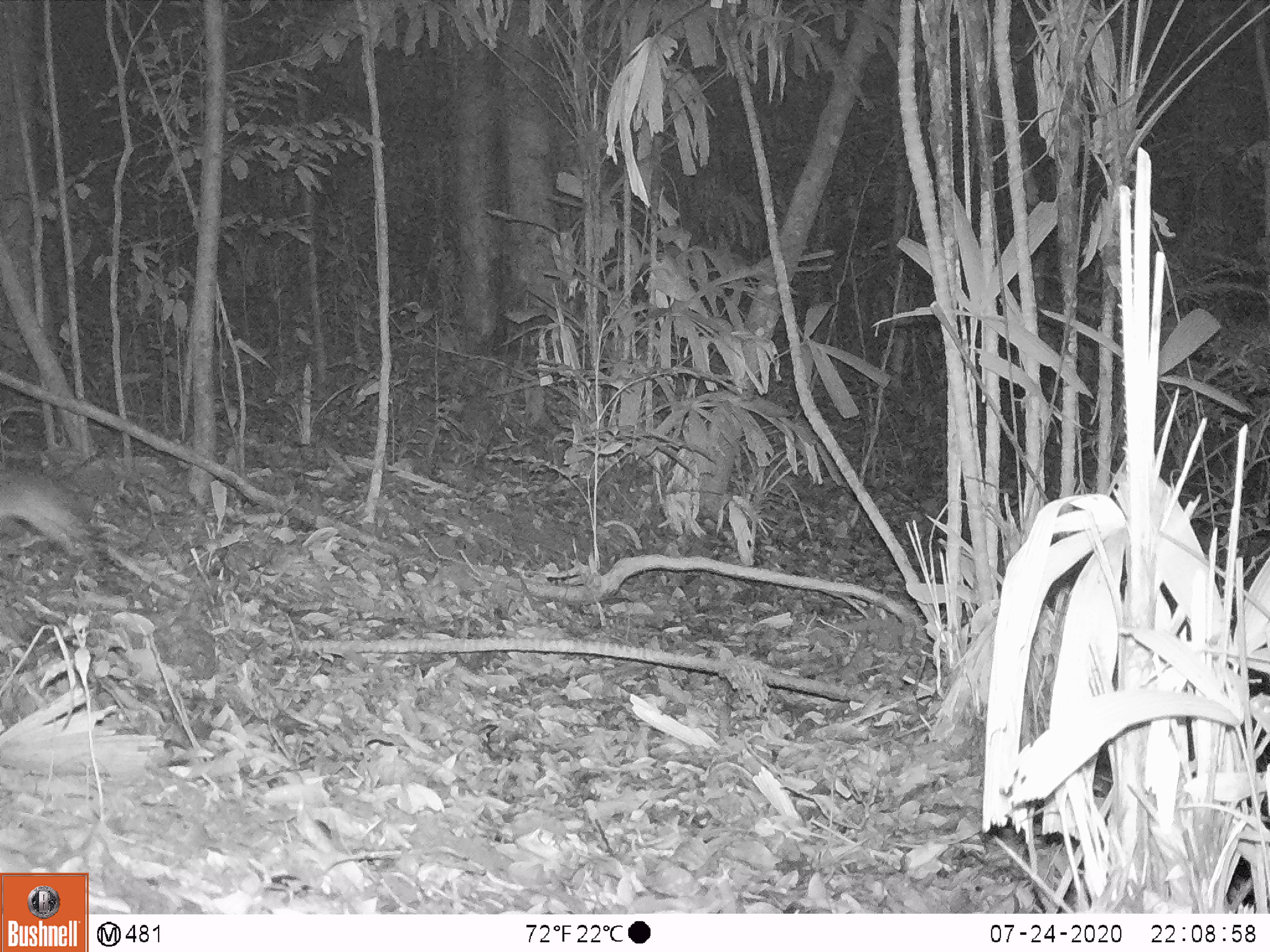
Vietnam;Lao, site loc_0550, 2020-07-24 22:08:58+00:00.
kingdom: Animalia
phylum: Chordata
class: Mammalia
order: Rodentia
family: Muridae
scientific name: Muridae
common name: old-world mice and rats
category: unidentified murid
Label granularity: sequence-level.